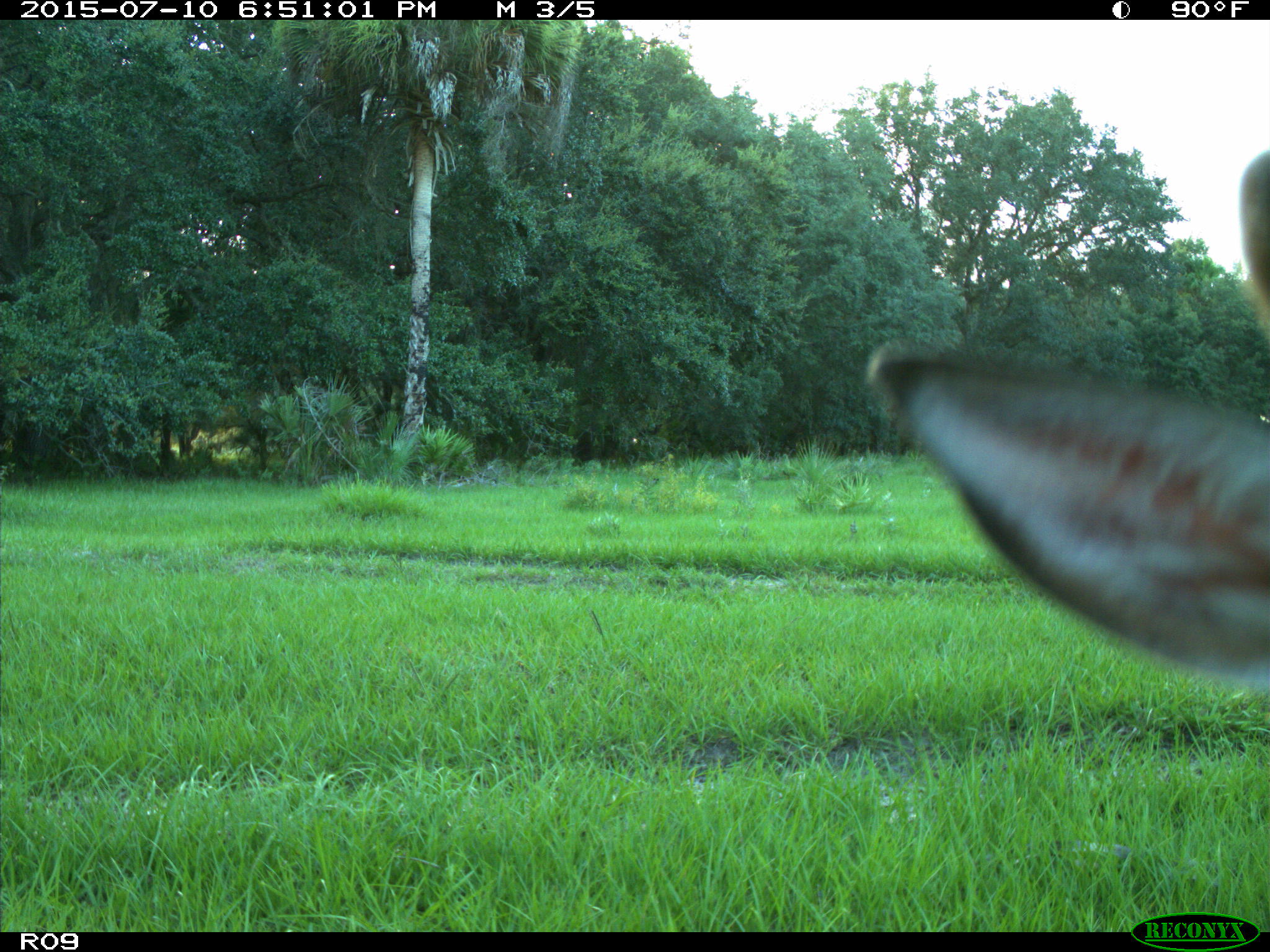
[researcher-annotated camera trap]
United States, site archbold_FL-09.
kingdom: Animalia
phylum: Chordata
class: Mammalia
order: Artiodactyla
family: Cervidae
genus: Odocoileus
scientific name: Odocoileus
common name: deer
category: unidentified deer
Unidentified deer (deer) (Odocoileus).